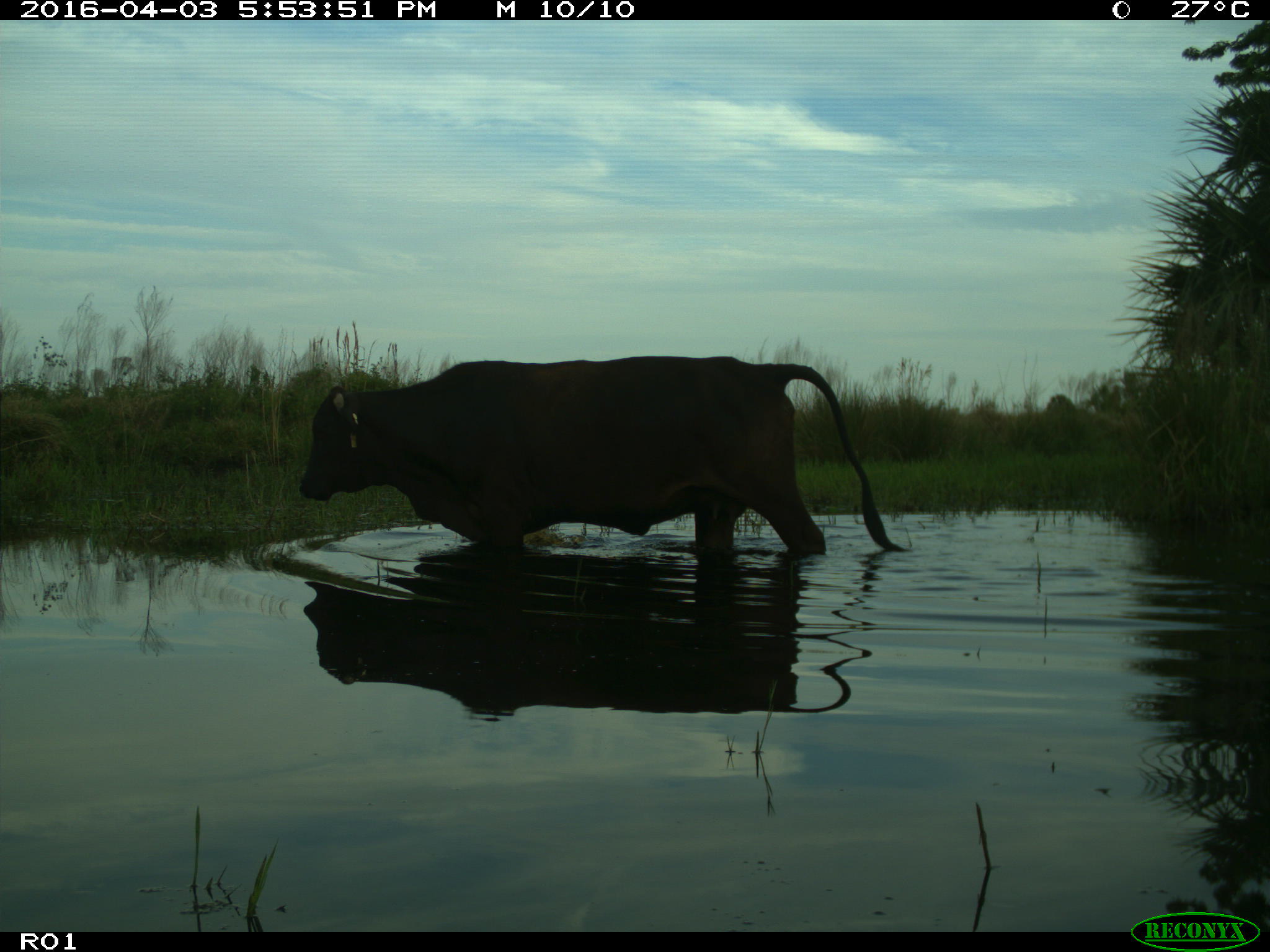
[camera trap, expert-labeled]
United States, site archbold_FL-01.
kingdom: Animalia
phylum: Chordata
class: Mammalia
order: Artiodactyla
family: Bovidae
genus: Bos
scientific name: Bos taurus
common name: domestic cow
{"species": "Bos taurus (domestic cow)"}